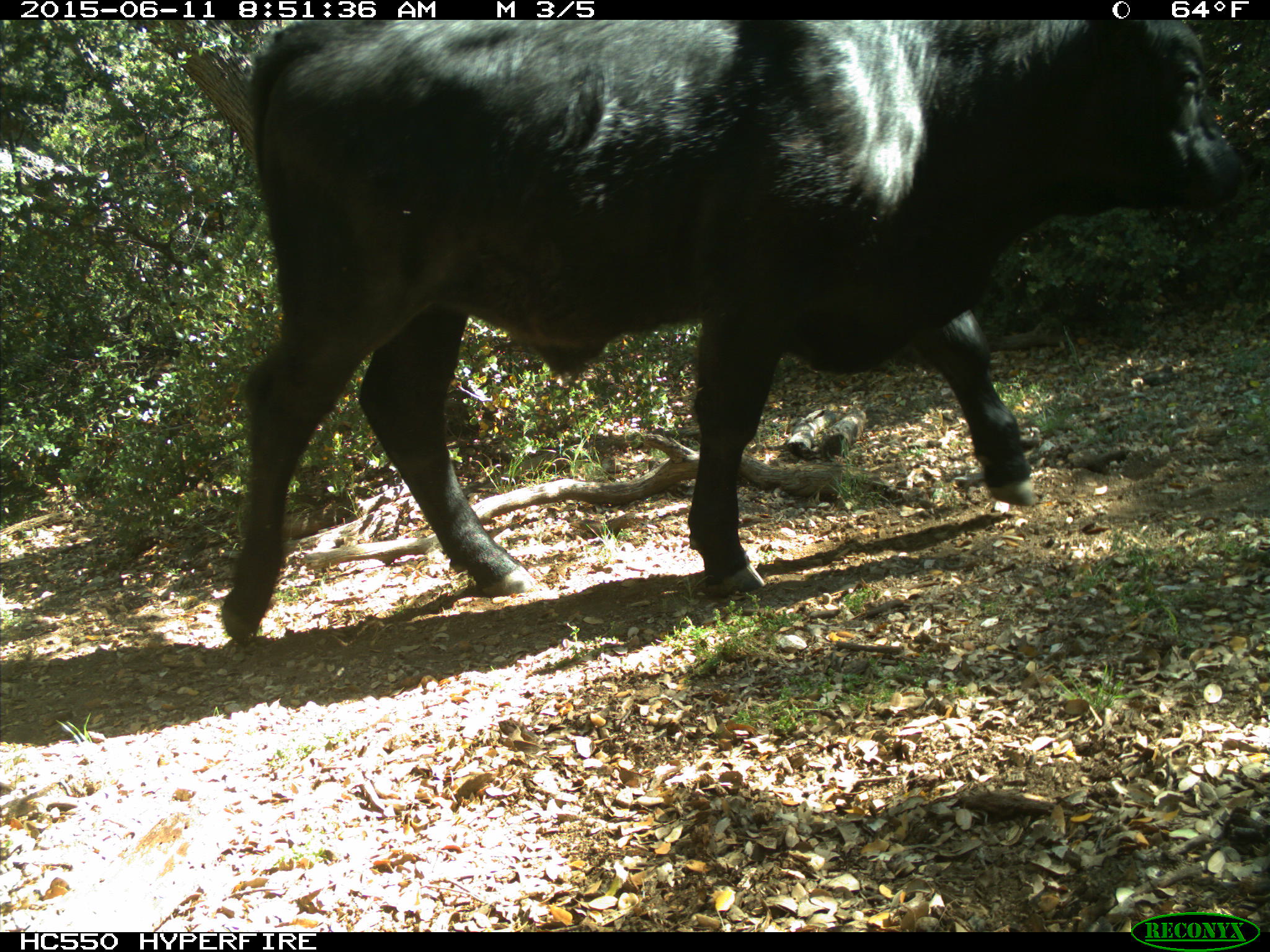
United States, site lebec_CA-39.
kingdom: Animalia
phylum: Chordata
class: Mammalia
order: Artiodactyla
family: Bovidae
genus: Bos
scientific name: Bos taurus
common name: domestic cow